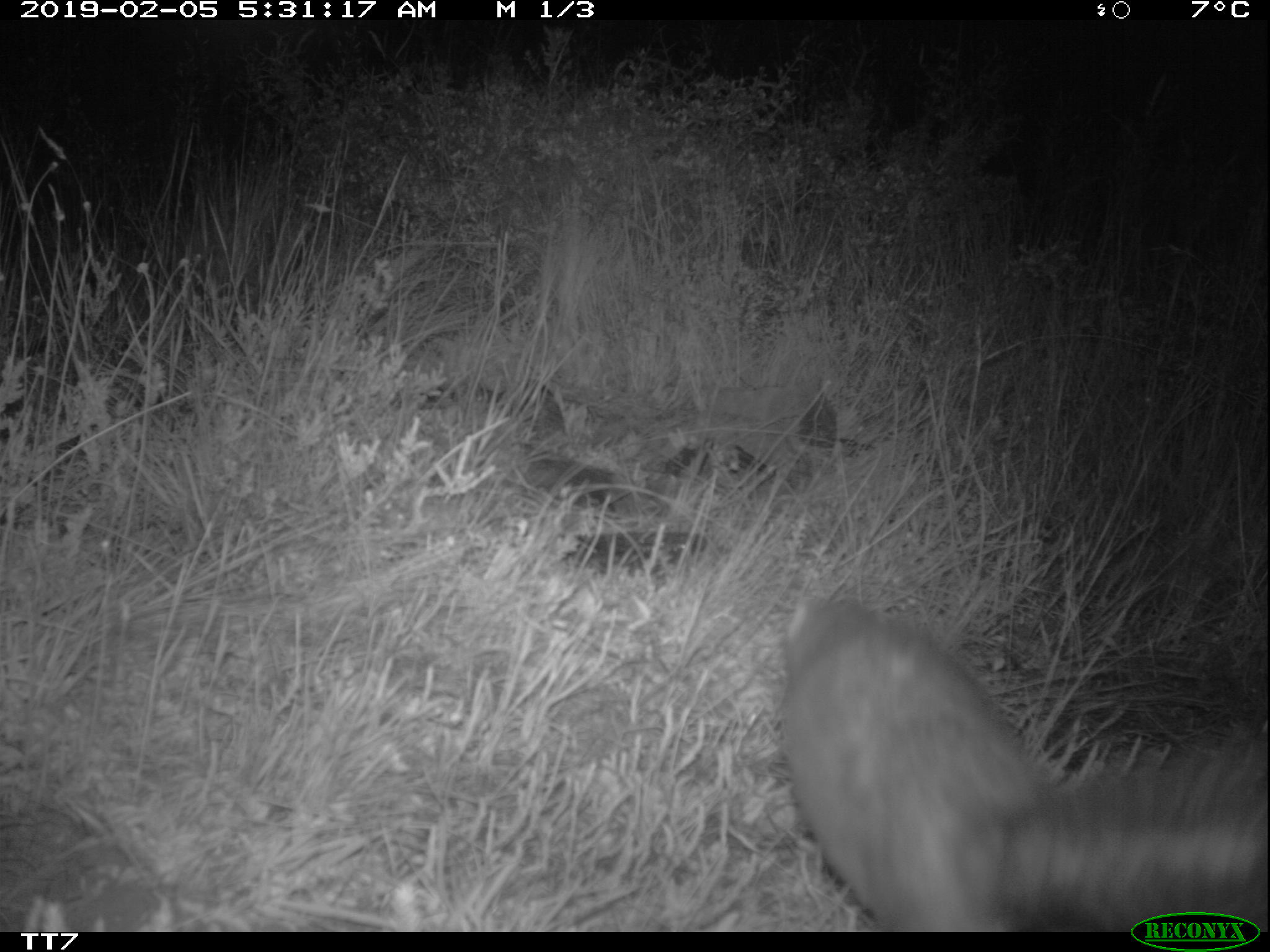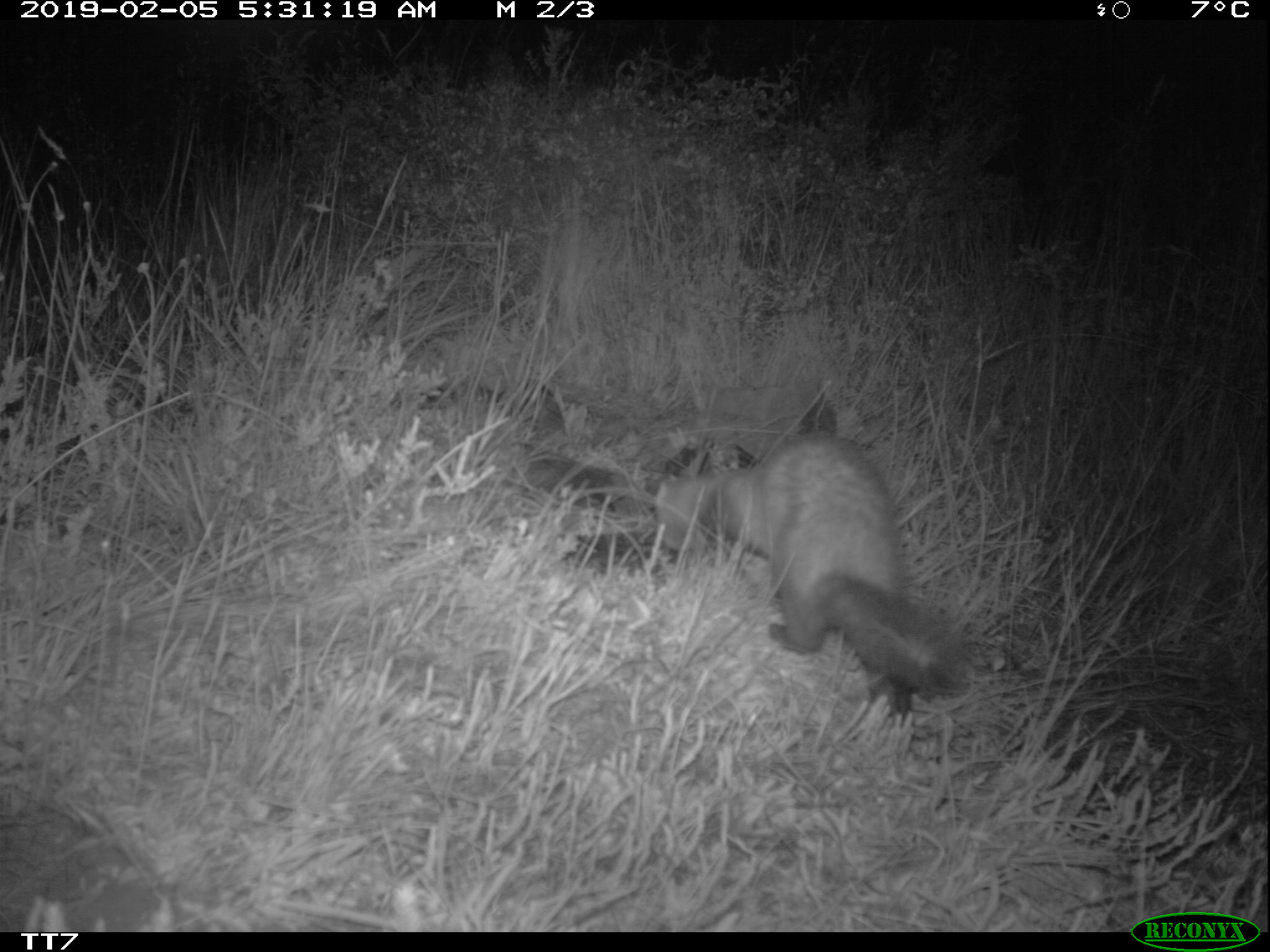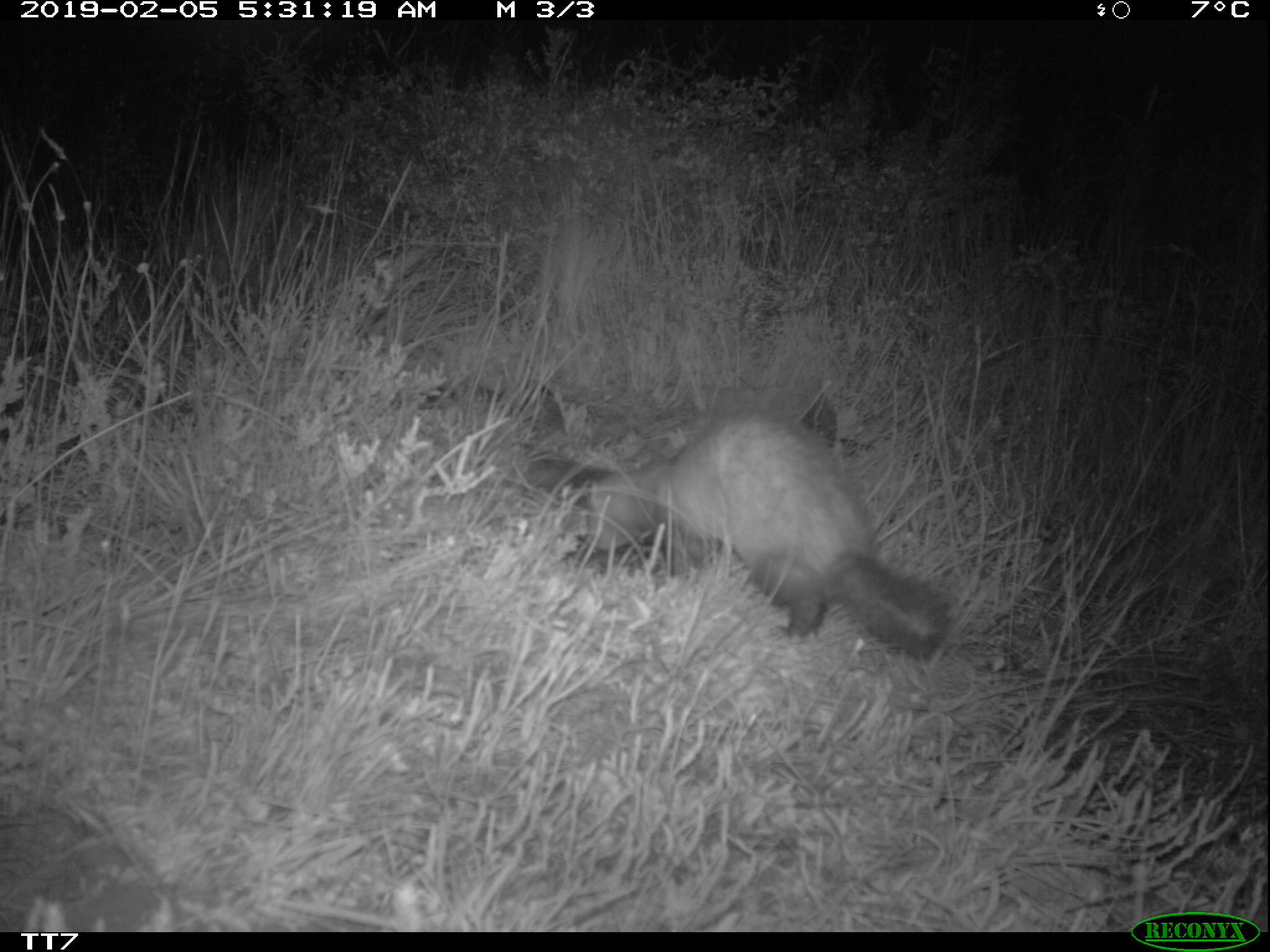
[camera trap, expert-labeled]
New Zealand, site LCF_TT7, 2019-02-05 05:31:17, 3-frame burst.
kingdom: Animalia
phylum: Chordata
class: Mammalia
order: Carnivora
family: Mustelidae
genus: Mustela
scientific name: Mustela furo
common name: ferret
Ferret (Mustela furo).